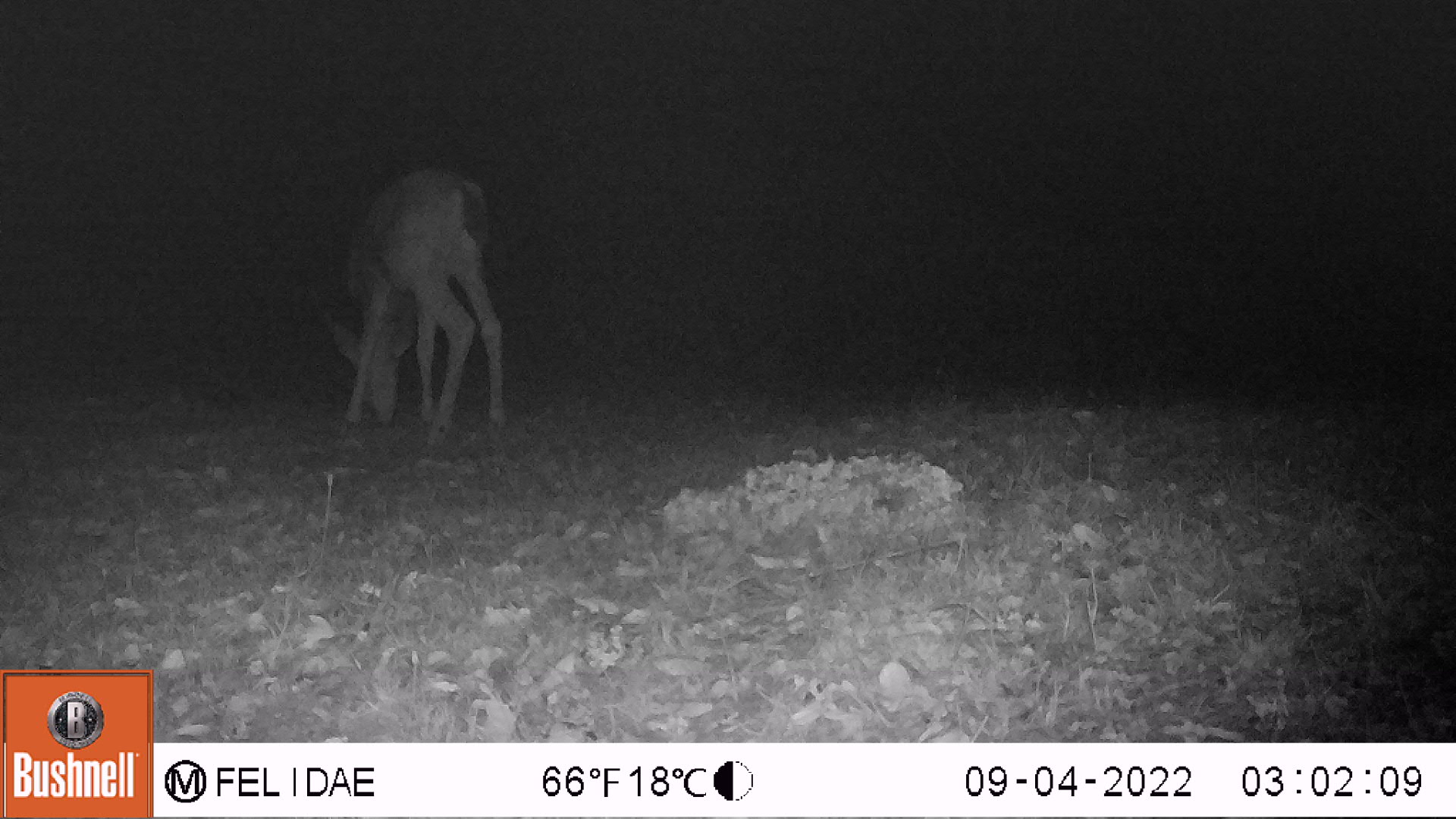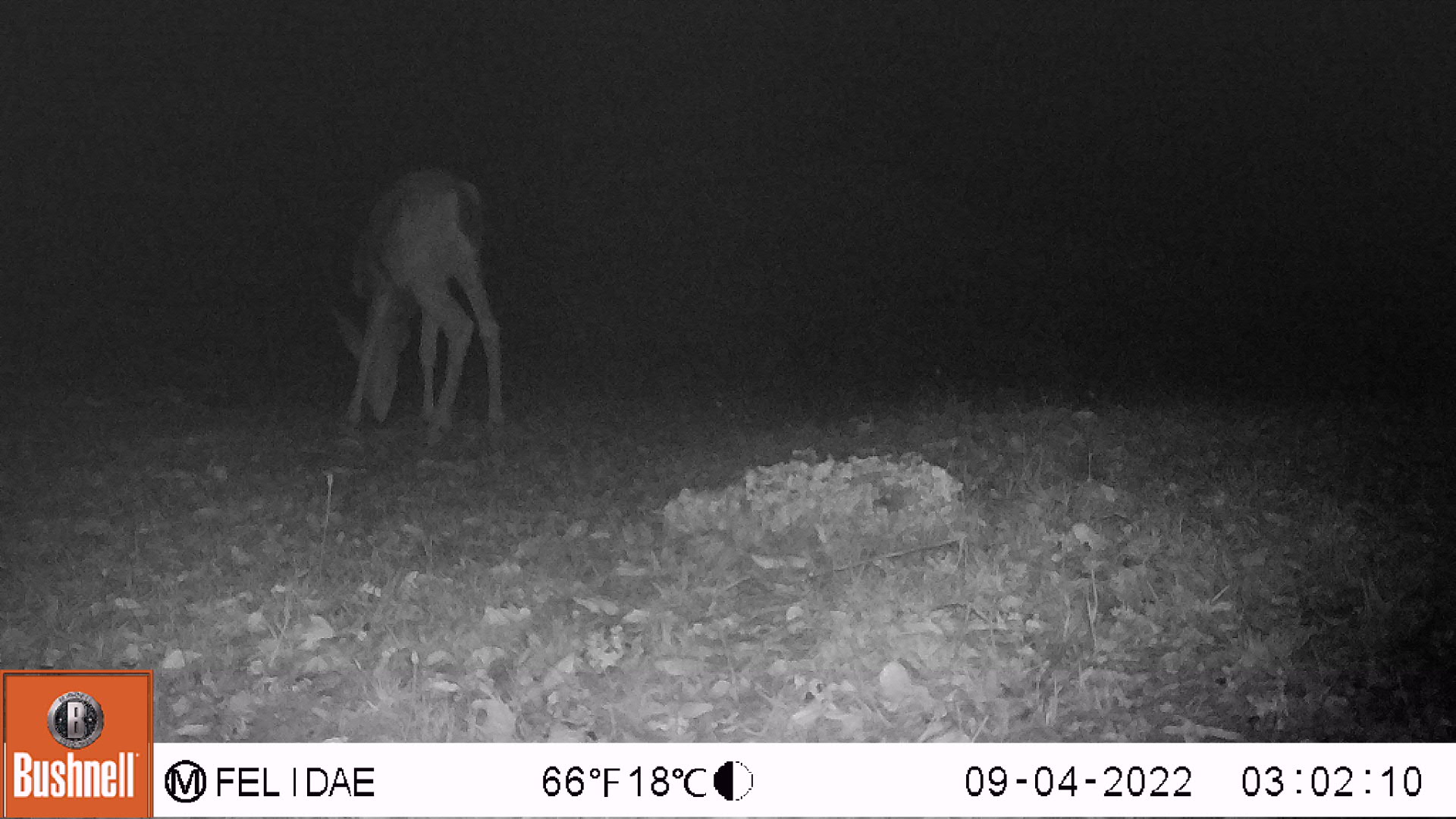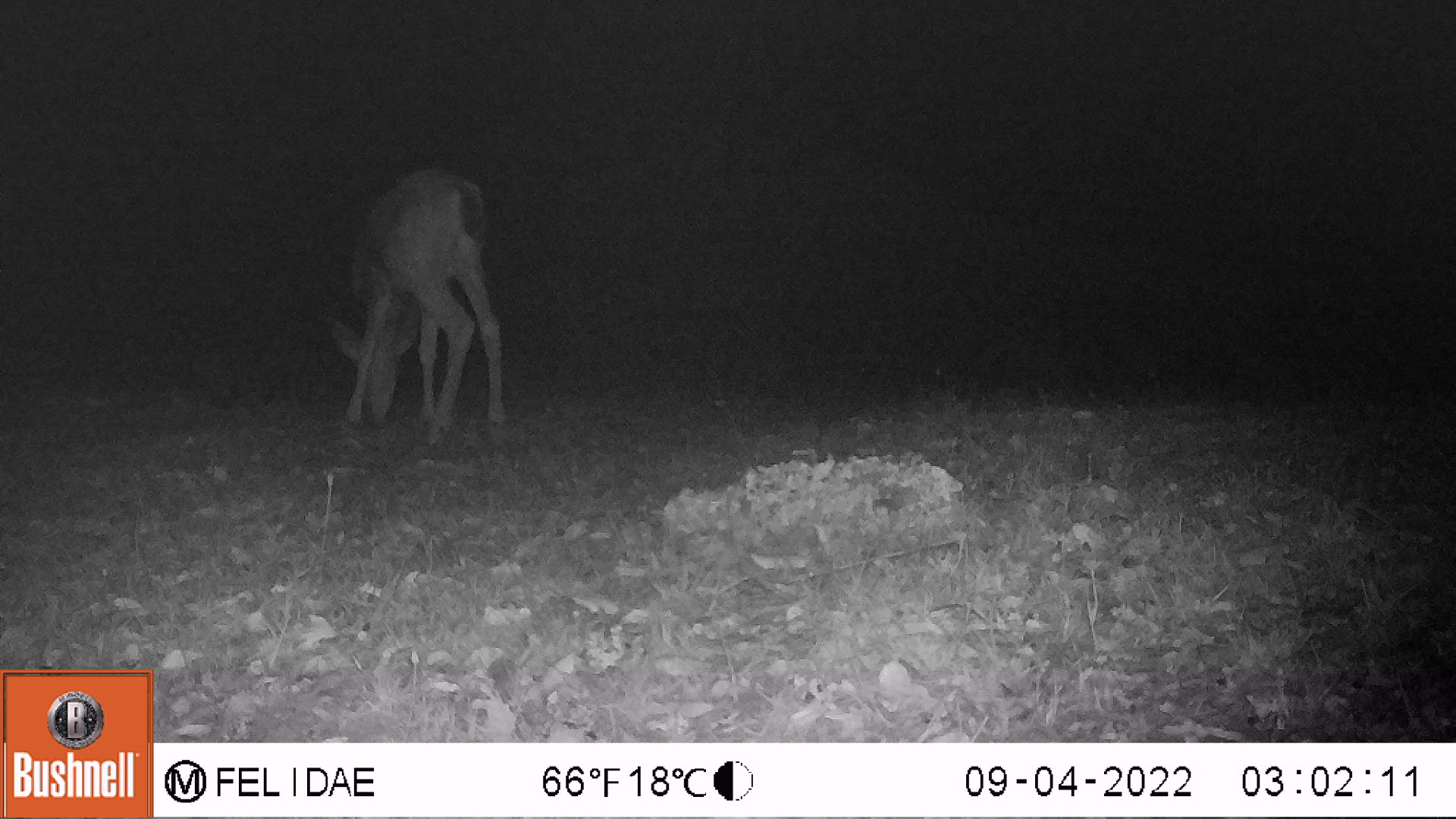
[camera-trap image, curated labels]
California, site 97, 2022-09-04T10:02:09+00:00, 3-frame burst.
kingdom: Animalia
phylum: Chordata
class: Mammalia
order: Artiodactyla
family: Cervidae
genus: Odocoileus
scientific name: Odocoileus hemionus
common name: mule deer